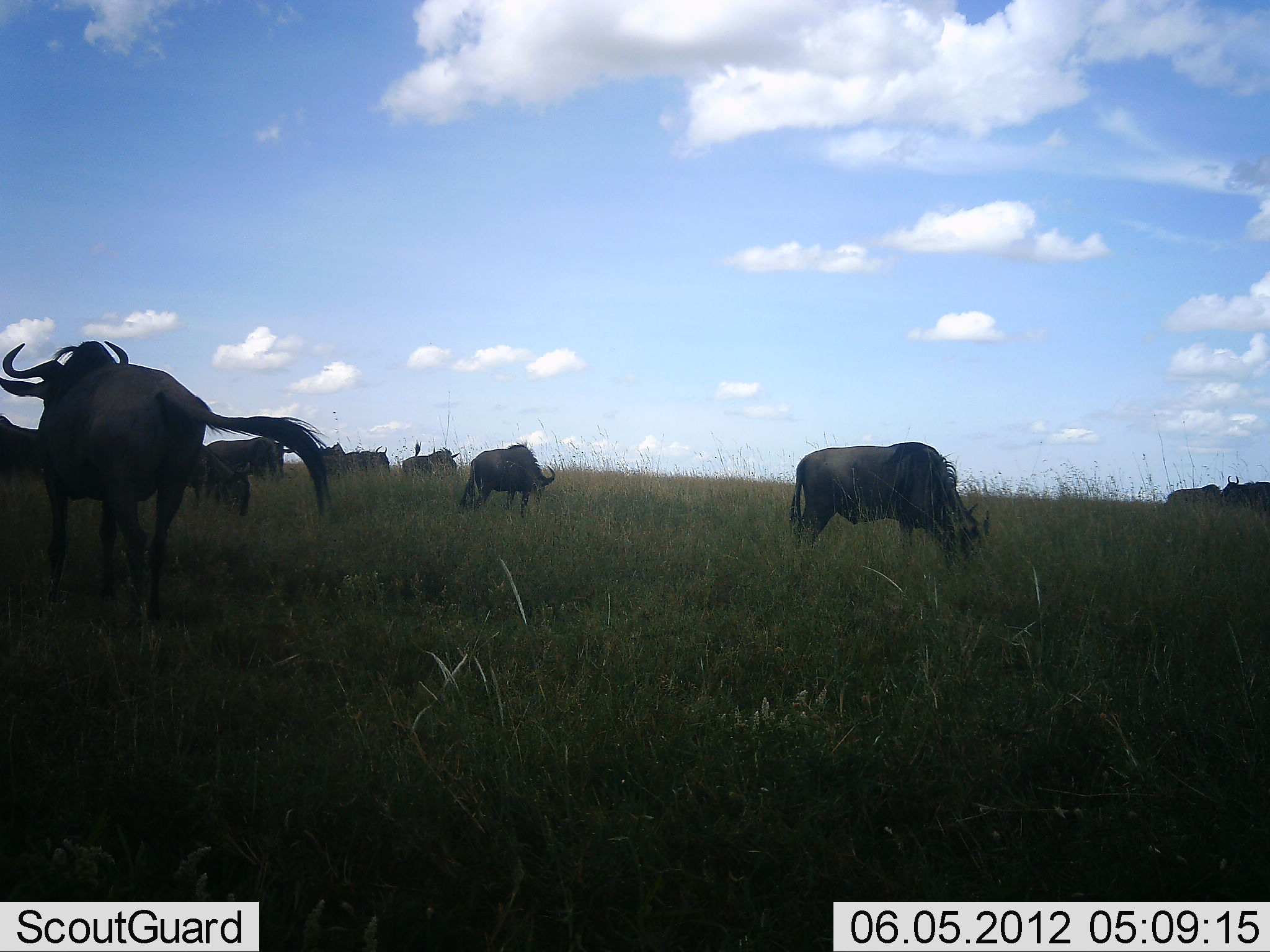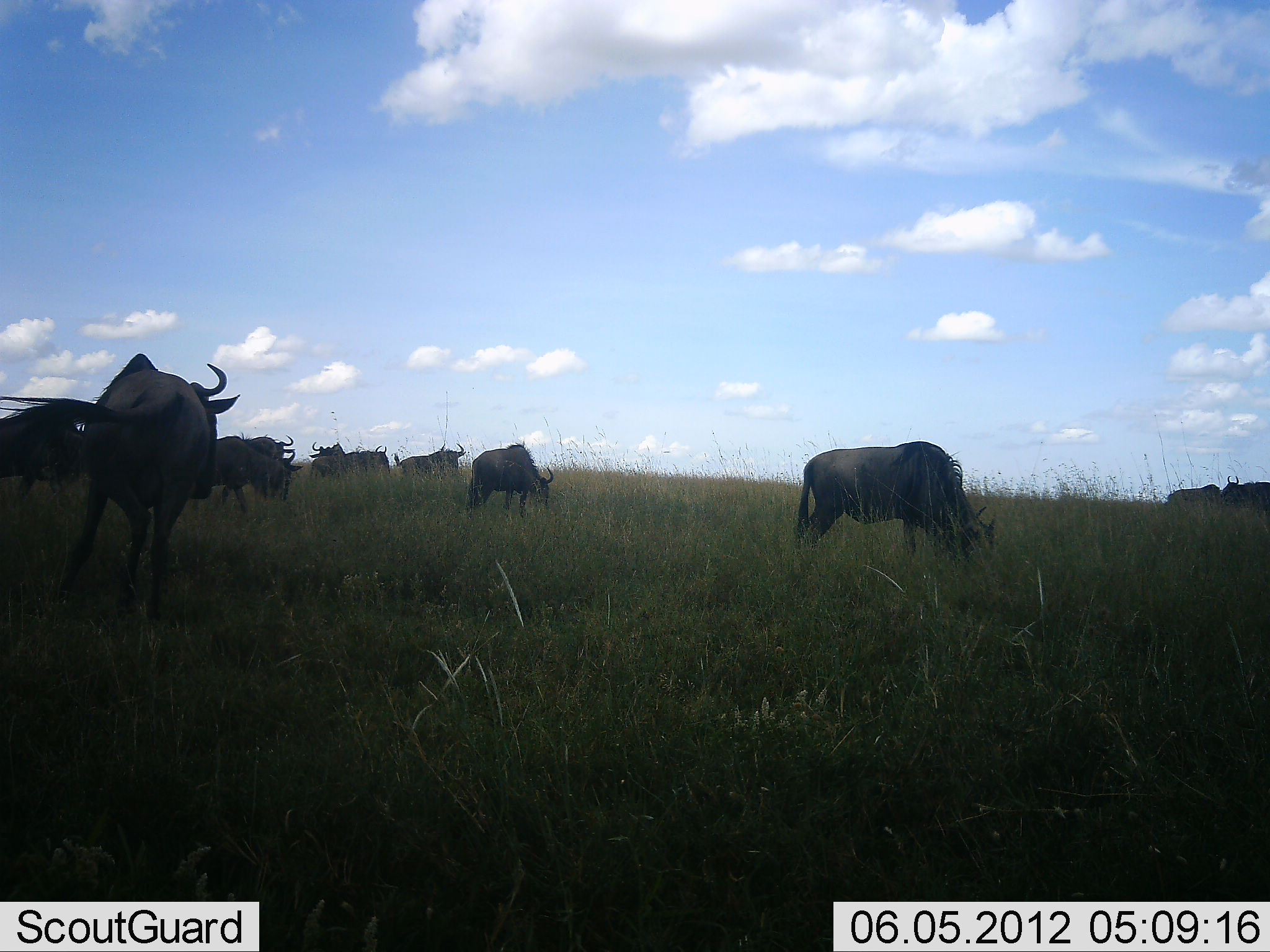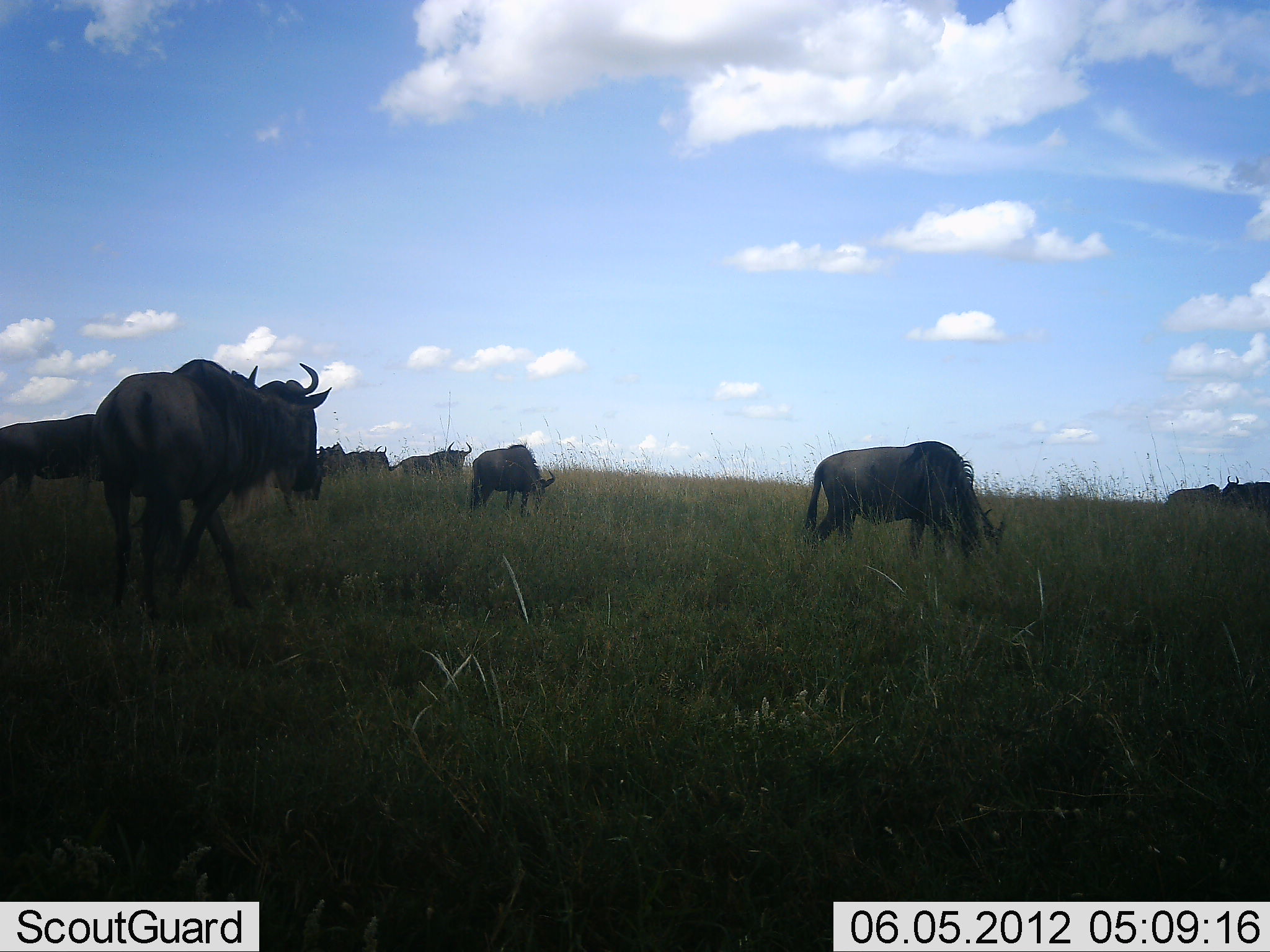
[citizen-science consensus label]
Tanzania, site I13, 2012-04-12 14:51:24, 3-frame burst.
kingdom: Animalia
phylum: Chordata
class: Mammalia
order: Artiodactyla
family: Bovidae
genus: Connochaetes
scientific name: Connochaetes taurinus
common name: blue wildebeest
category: wildebeest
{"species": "wildebeest (blue wildebeest) (Connochaetes taurinus)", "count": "10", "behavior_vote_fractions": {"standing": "62%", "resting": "0%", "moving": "62%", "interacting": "10%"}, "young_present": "0%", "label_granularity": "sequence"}